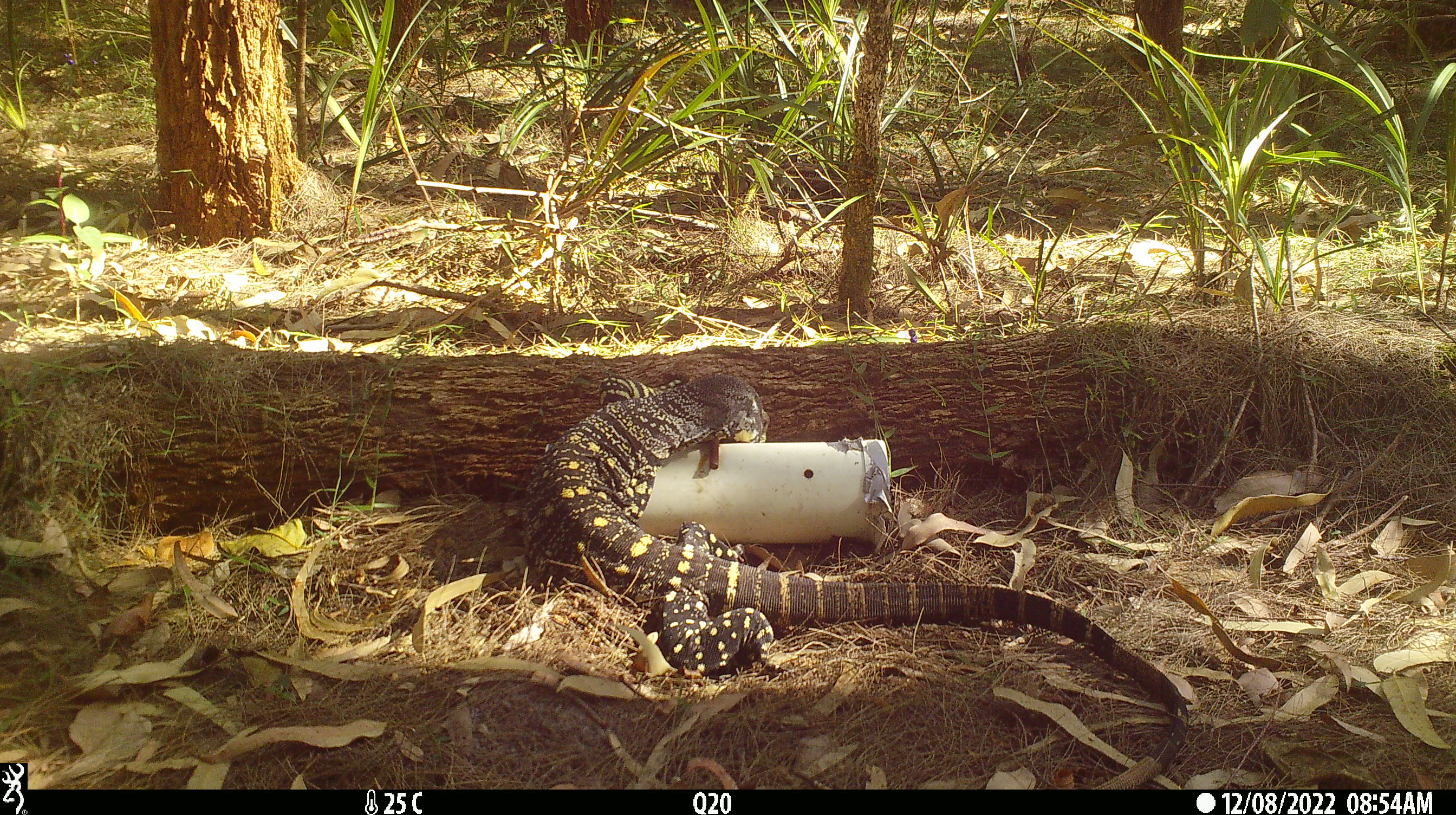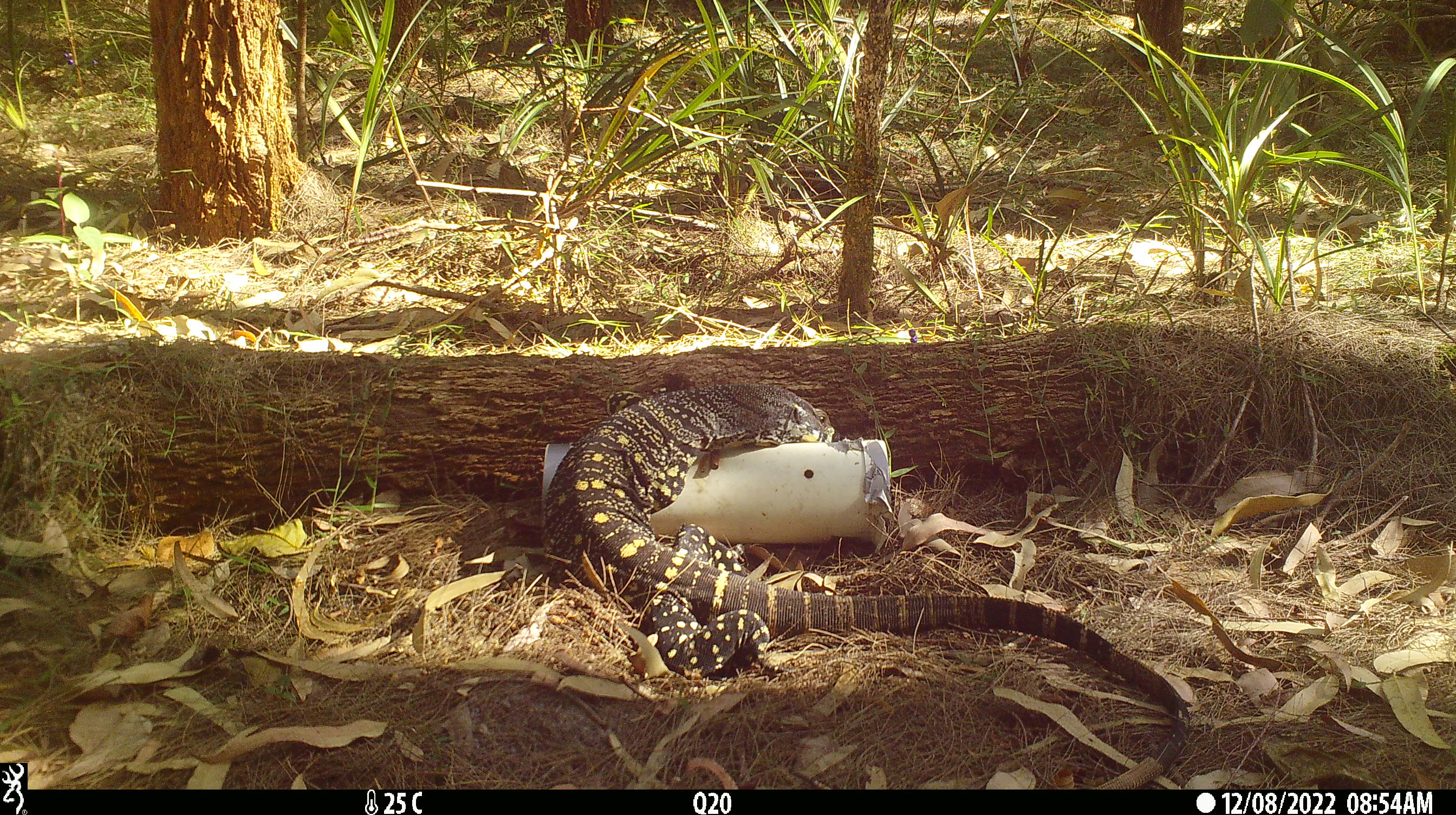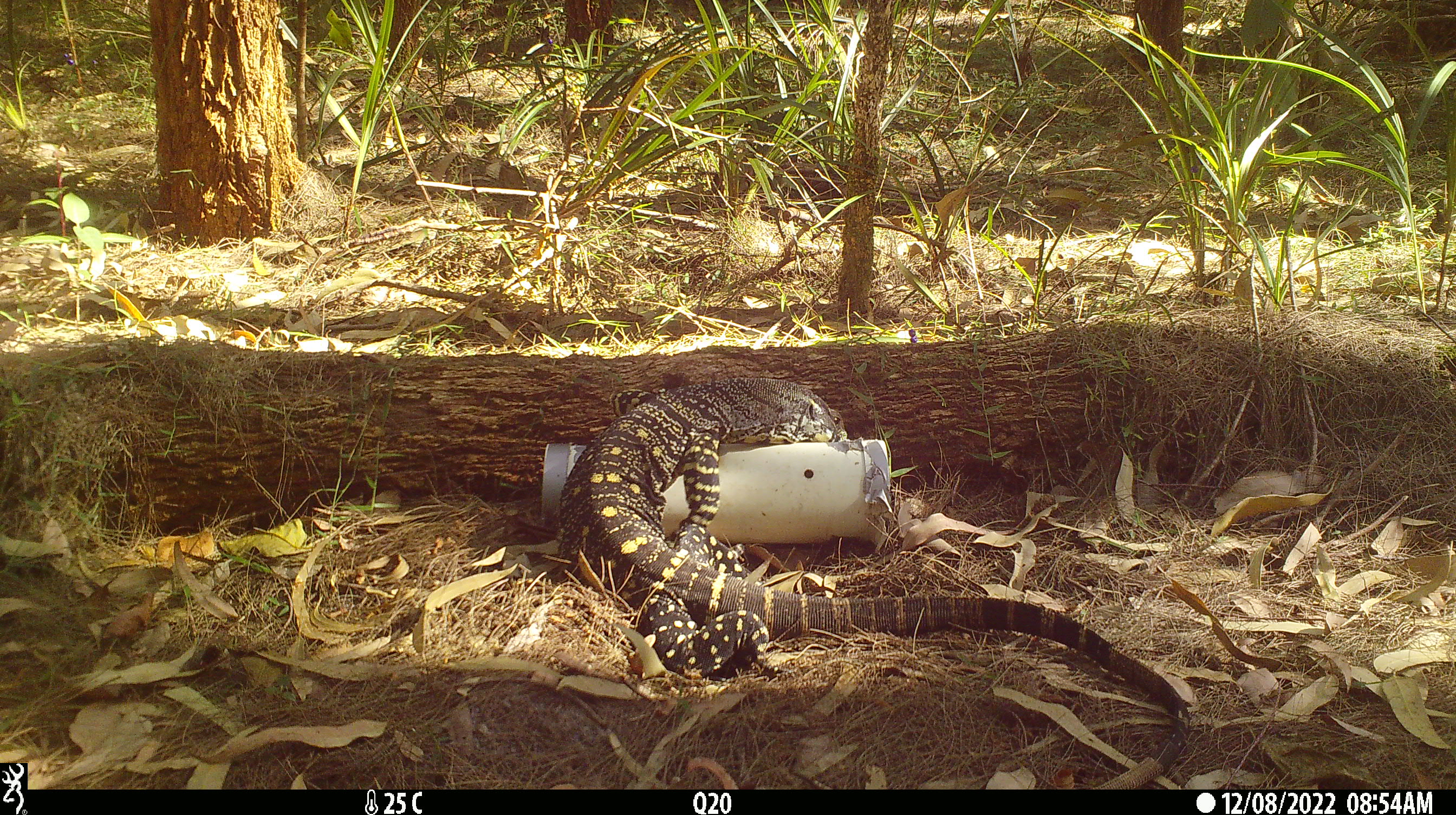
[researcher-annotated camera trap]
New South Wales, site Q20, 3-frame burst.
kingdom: Animalia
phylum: Chordata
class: Reptilia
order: Squamata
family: Varanidae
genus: Varanus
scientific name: Varanus varius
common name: lace monitor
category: goanna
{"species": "goanna (lace monitor) (Varanus varius)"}